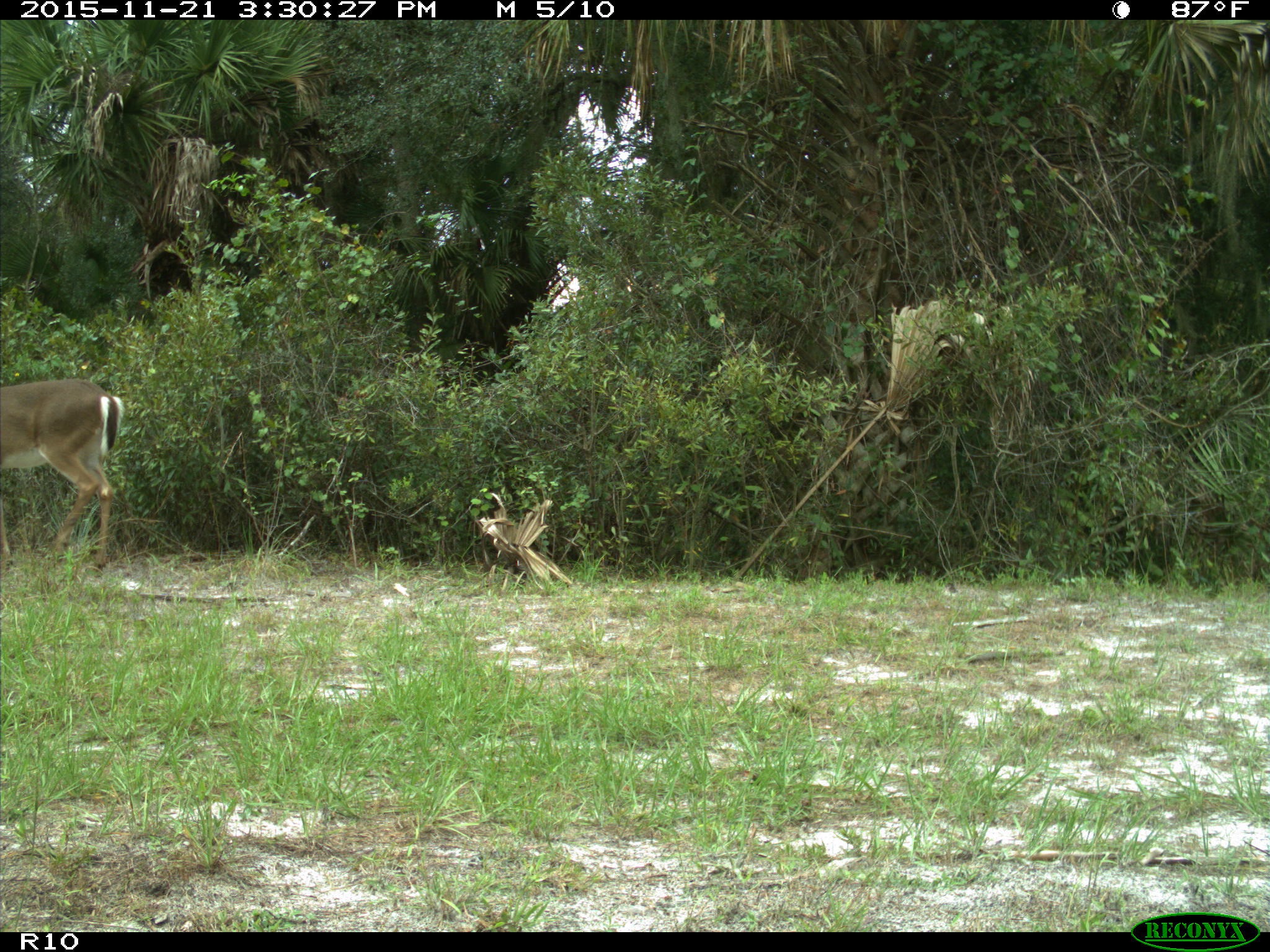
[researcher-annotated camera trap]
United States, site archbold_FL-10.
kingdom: Animalia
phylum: Chordata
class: Mammalia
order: Artiodactyla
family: Cervidae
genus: Odocoileus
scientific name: Odocoileus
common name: deer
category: unidentified deer